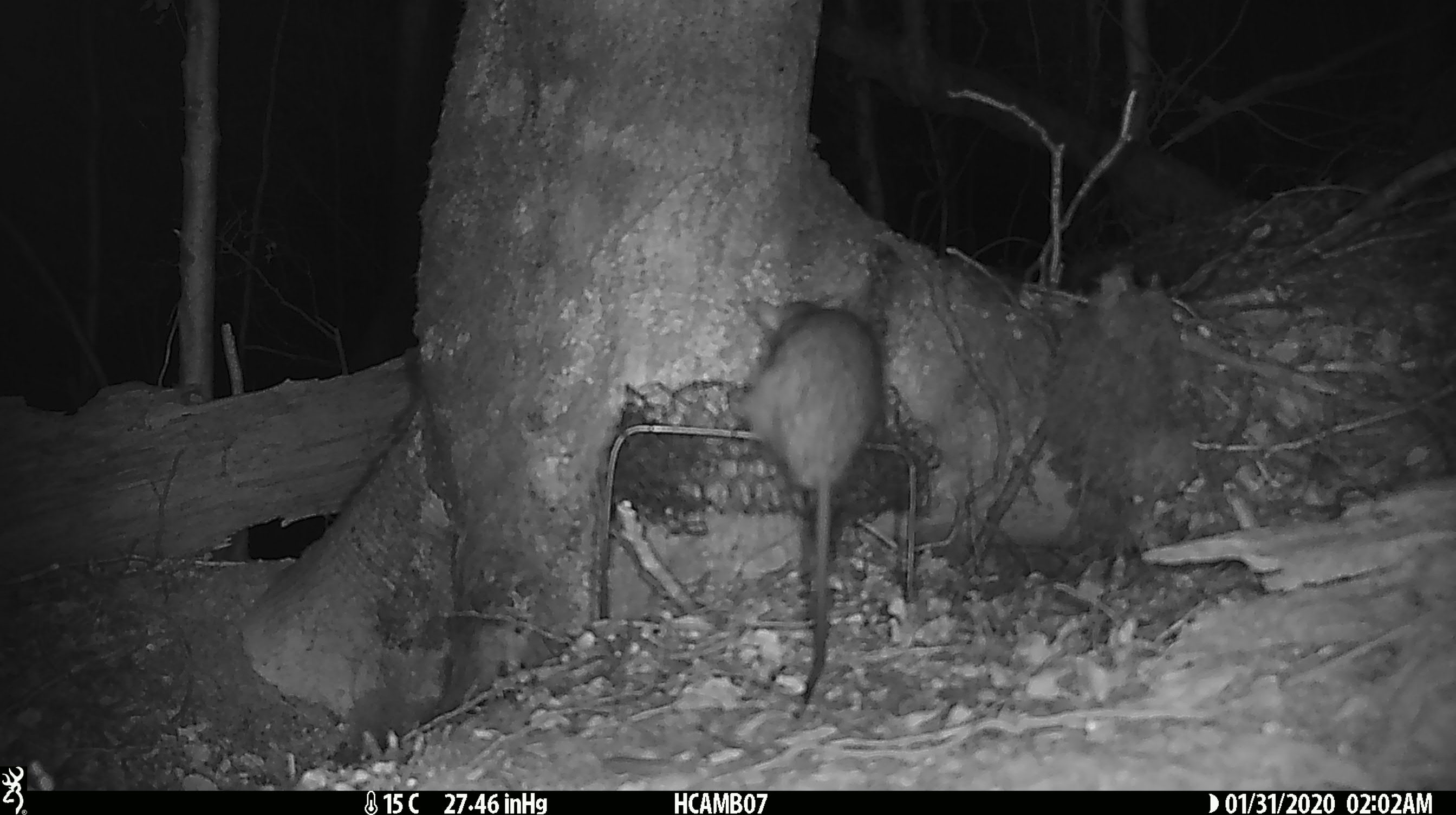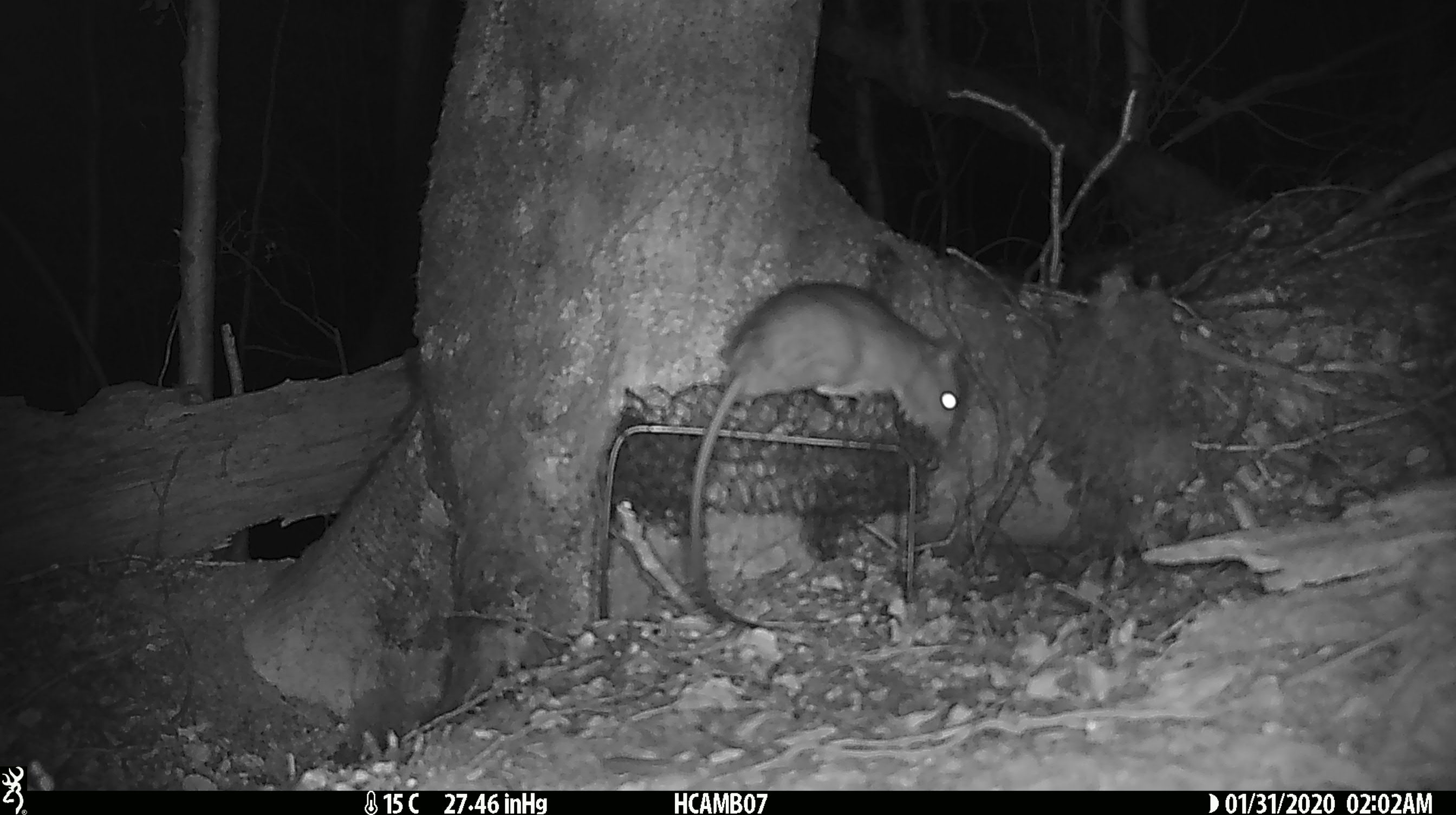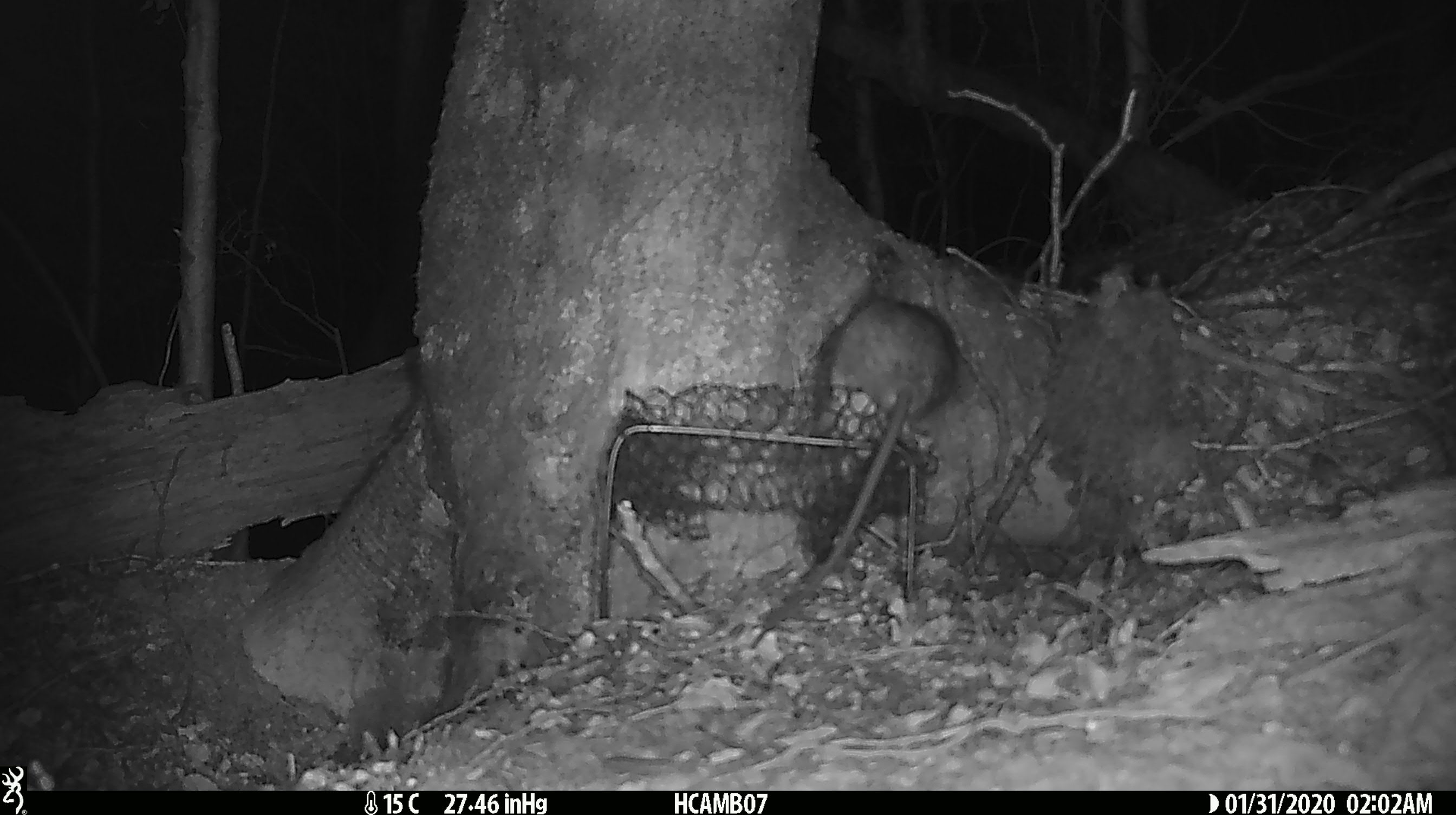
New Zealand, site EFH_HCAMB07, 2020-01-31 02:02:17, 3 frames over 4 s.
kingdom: Animalia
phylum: Chordata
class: Mammalia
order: Rodentia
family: Muridae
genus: Rattus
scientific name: Rattus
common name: rat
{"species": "rat (Rattus)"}